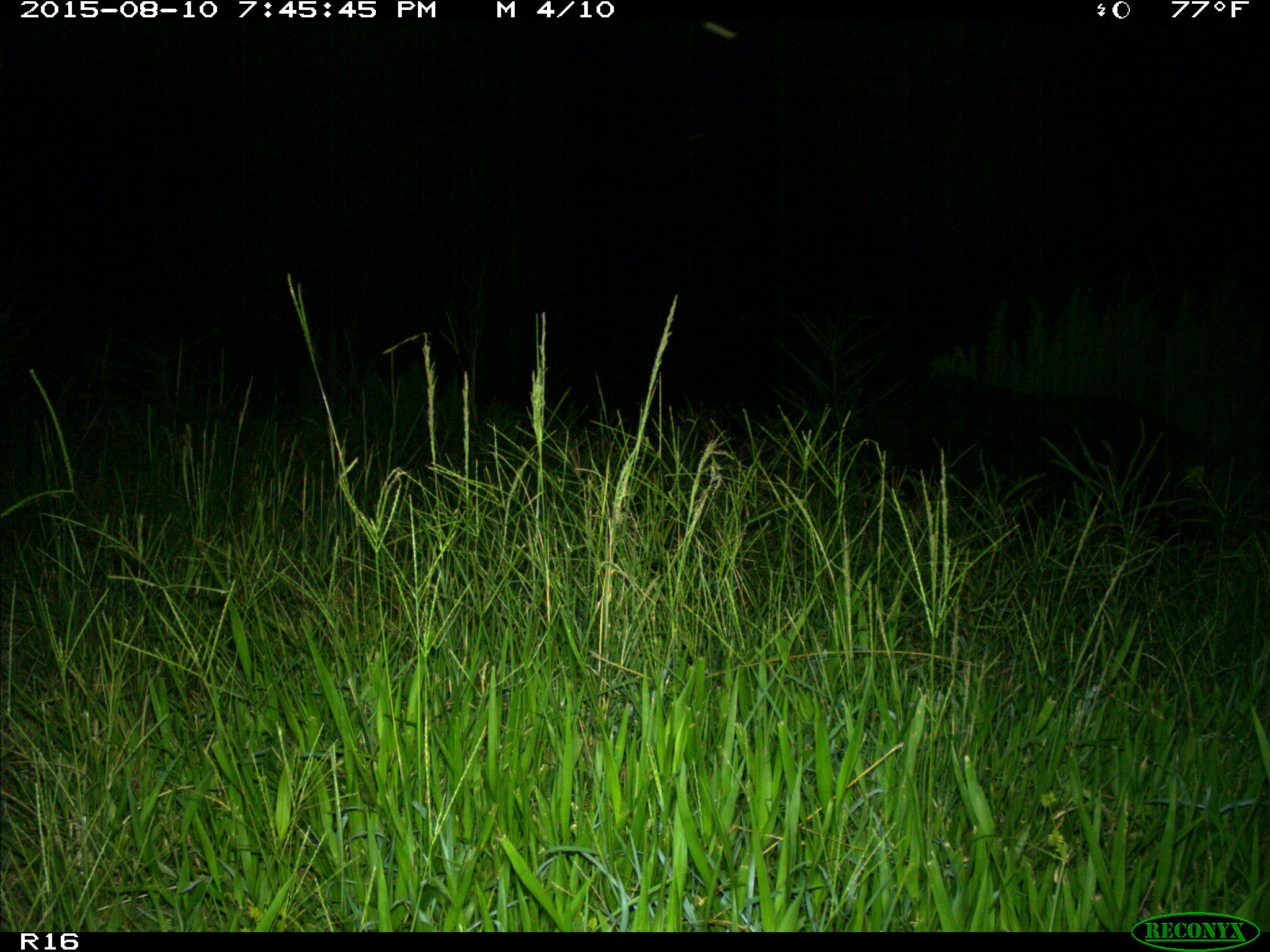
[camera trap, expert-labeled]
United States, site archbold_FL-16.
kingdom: Animalia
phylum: Chordata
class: Mammalia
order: Artiodactyla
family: Suidae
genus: Sus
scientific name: Sus scrofa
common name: wild boar